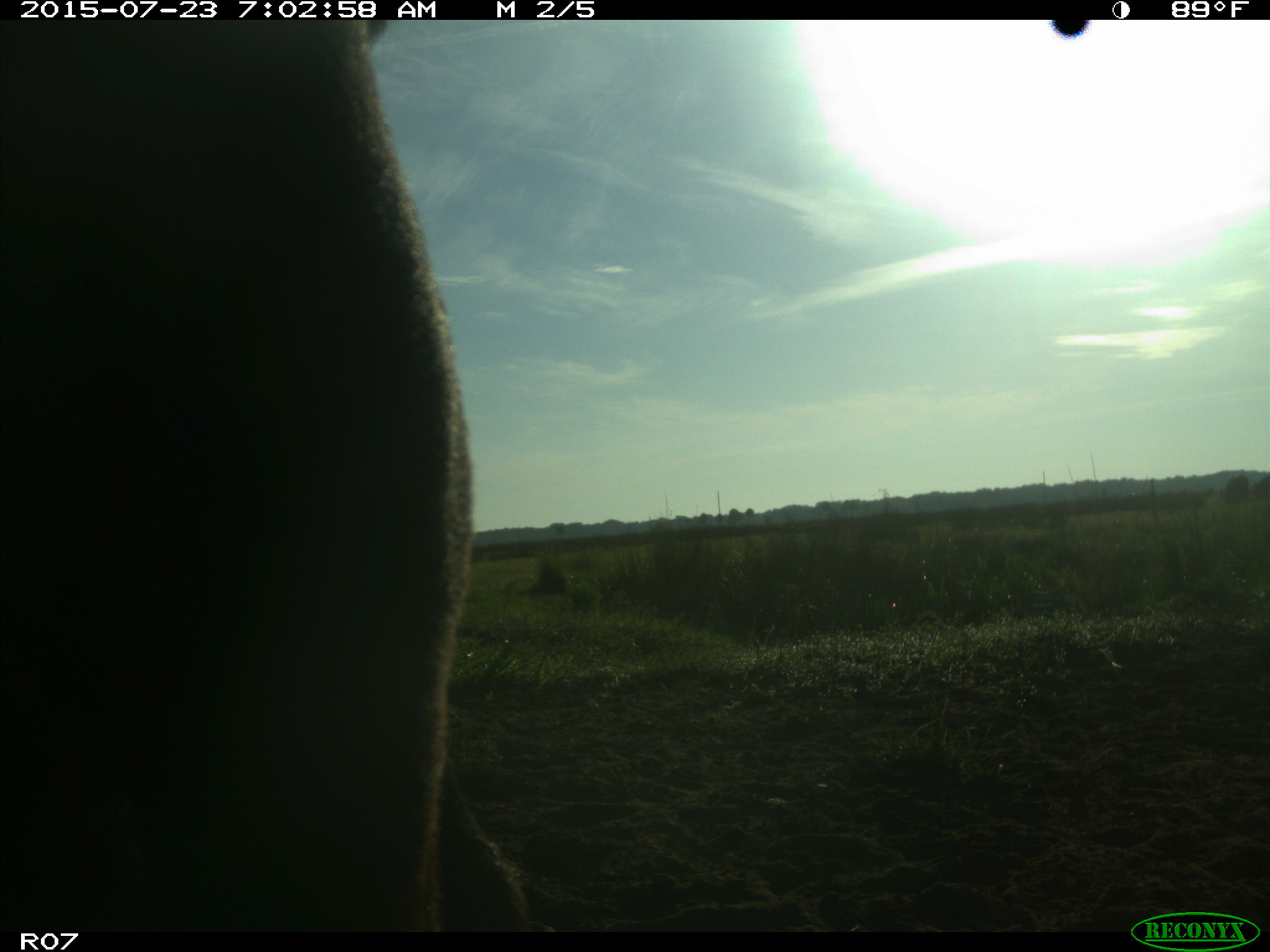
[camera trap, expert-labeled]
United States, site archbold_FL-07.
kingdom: Animalia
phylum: Chordata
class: Mammalia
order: Artiodactyla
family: Bovidae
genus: Bos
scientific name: Bos taurus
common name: domestic cow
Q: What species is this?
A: Bos taurus (domestic cow).